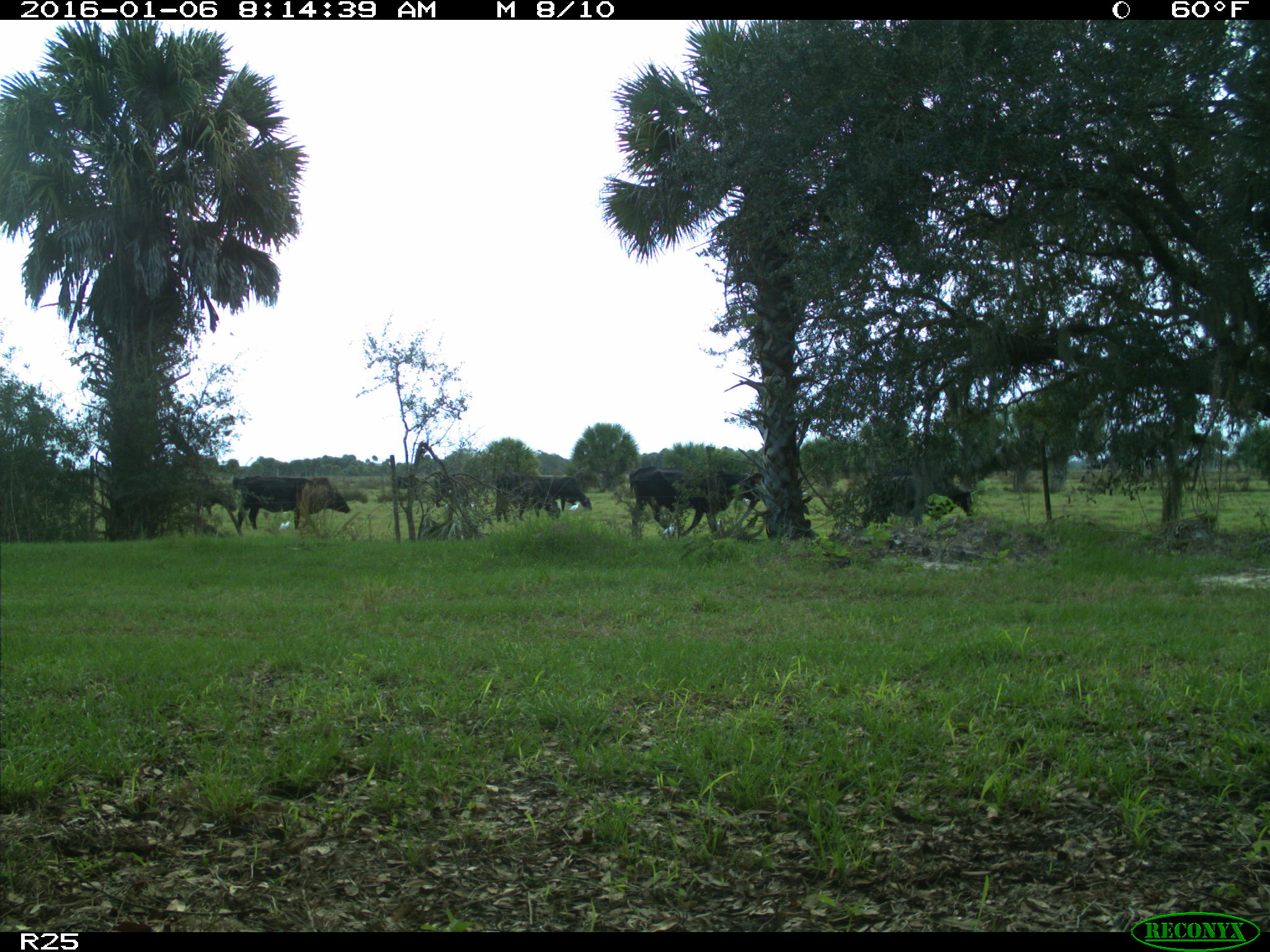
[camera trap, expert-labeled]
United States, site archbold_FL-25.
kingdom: Animalia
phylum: Chordata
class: Mammalia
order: Artiodactyla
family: Bovidae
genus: Bos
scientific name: Bos taurus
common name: domestic cow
Bos taurus (domestic cow).